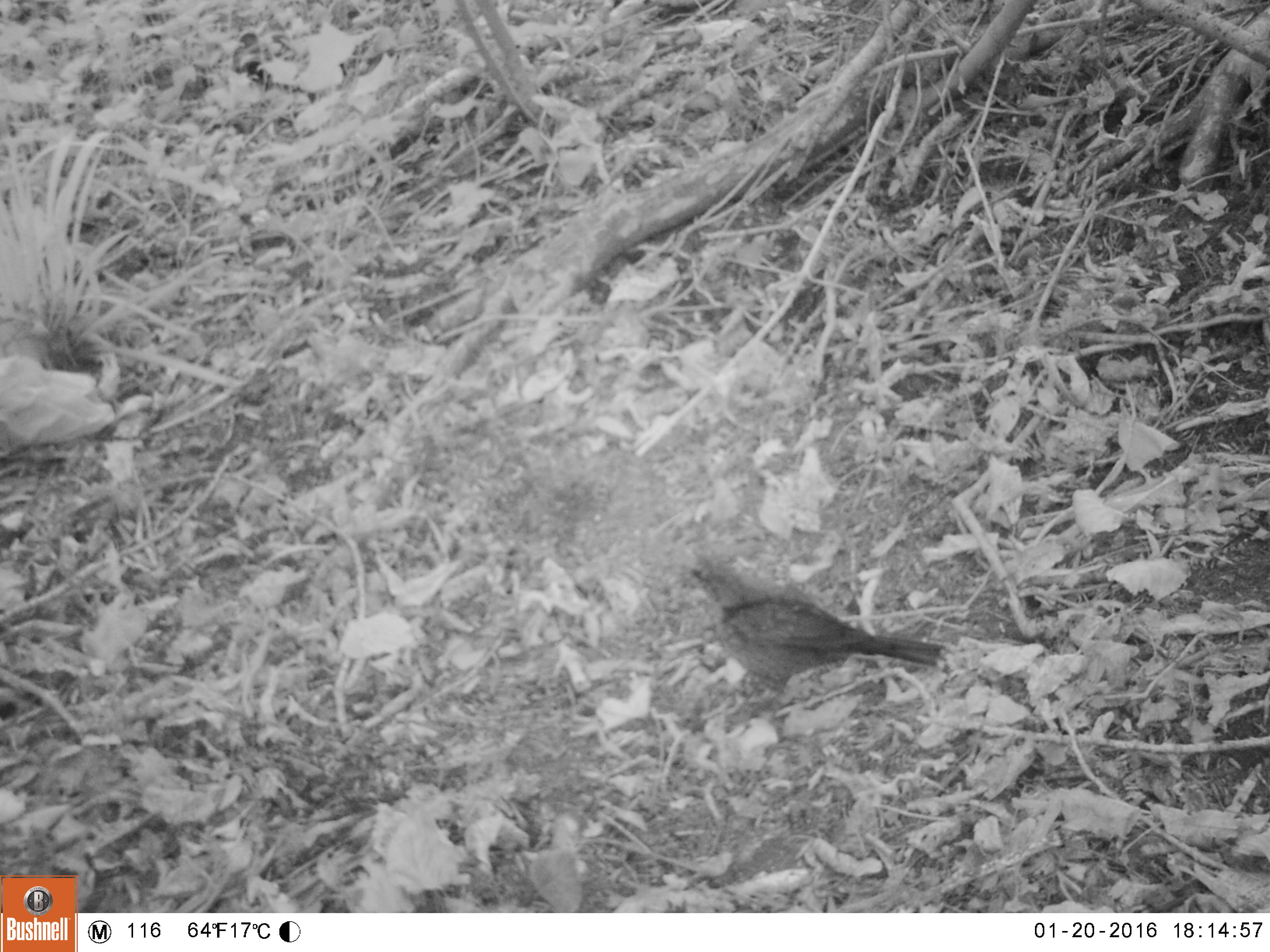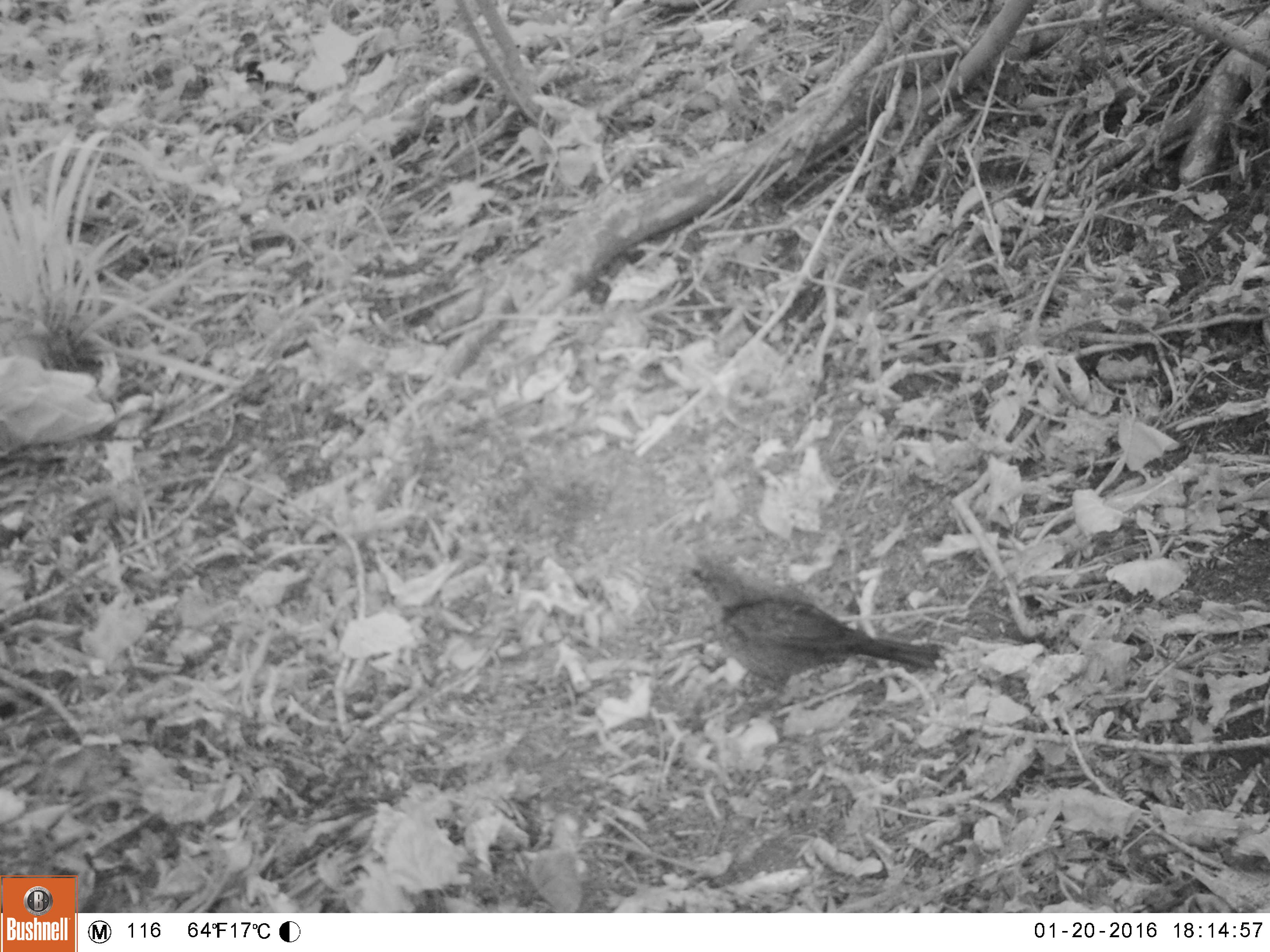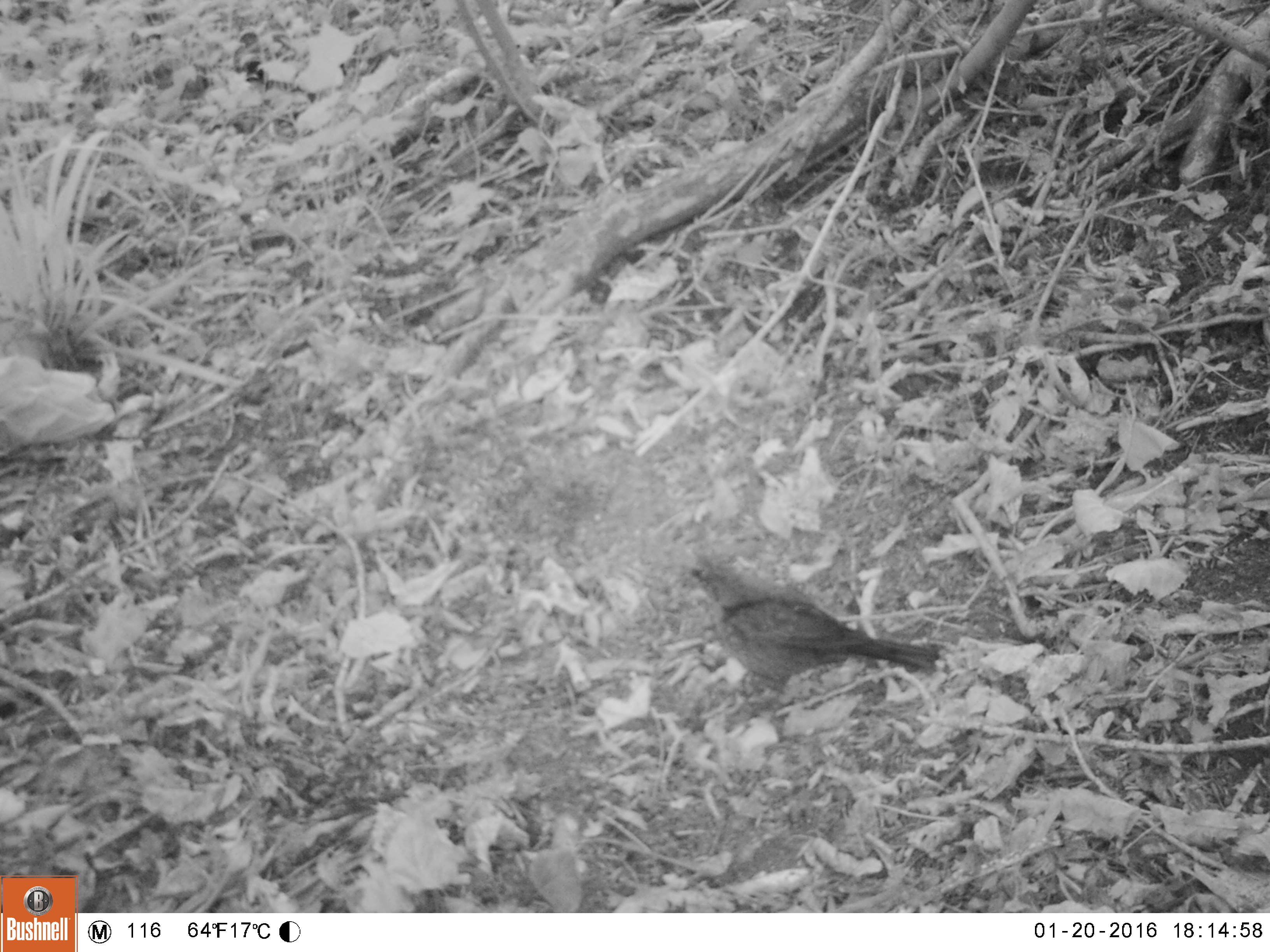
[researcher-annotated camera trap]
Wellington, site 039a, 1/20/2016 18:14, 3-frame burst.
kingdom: Animalia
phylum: Chordata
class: Aves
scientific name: Aves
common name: bird